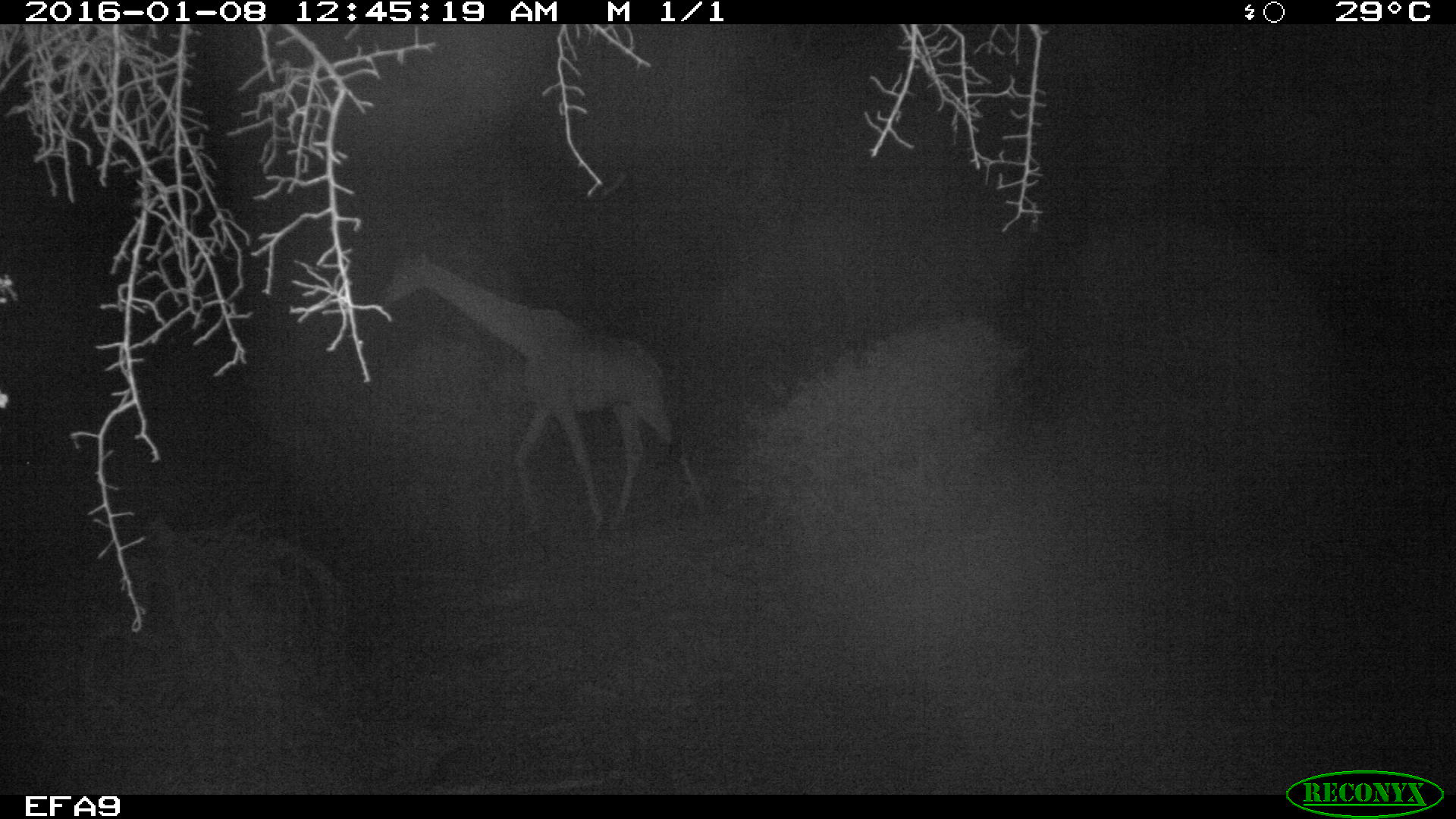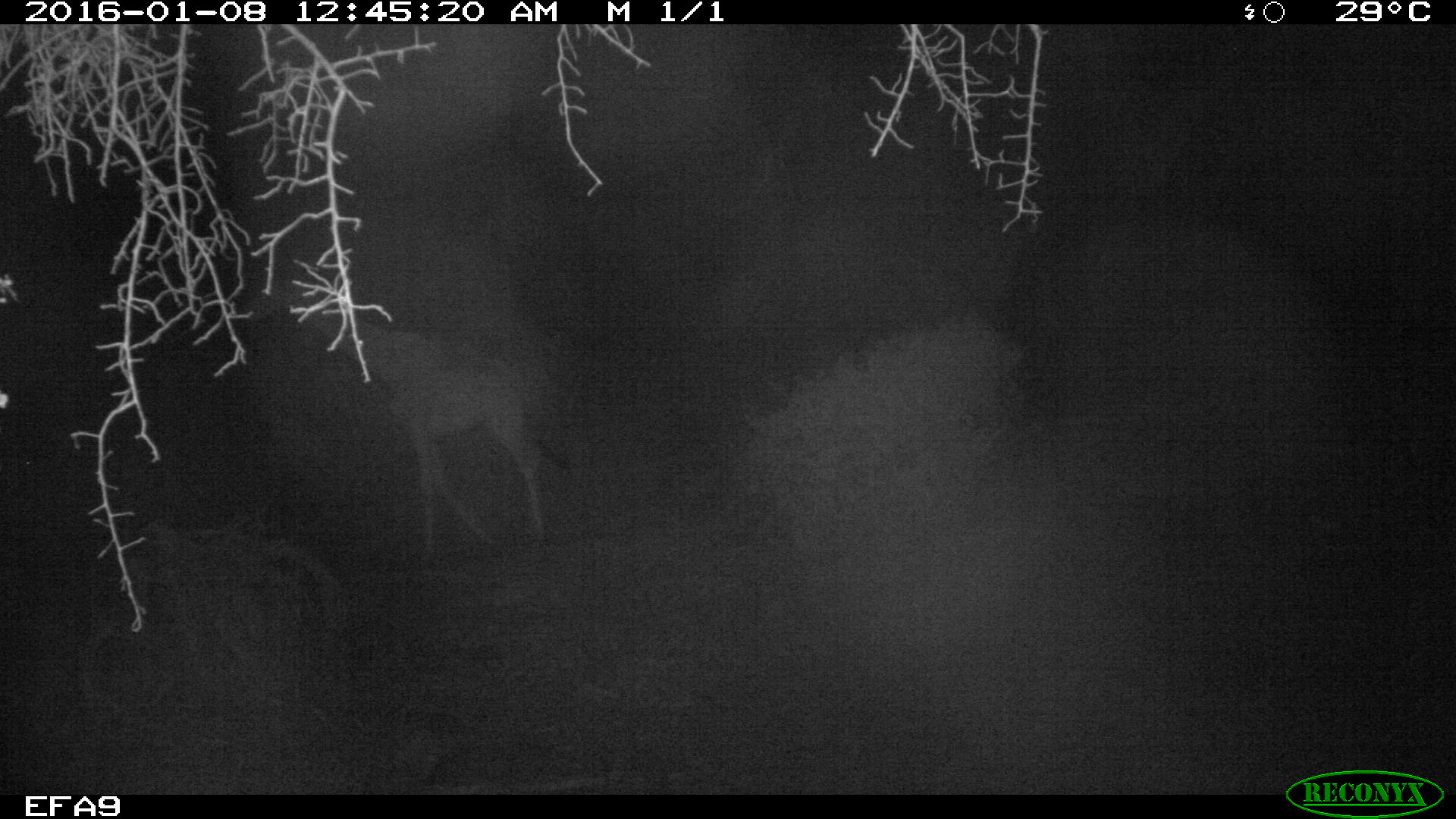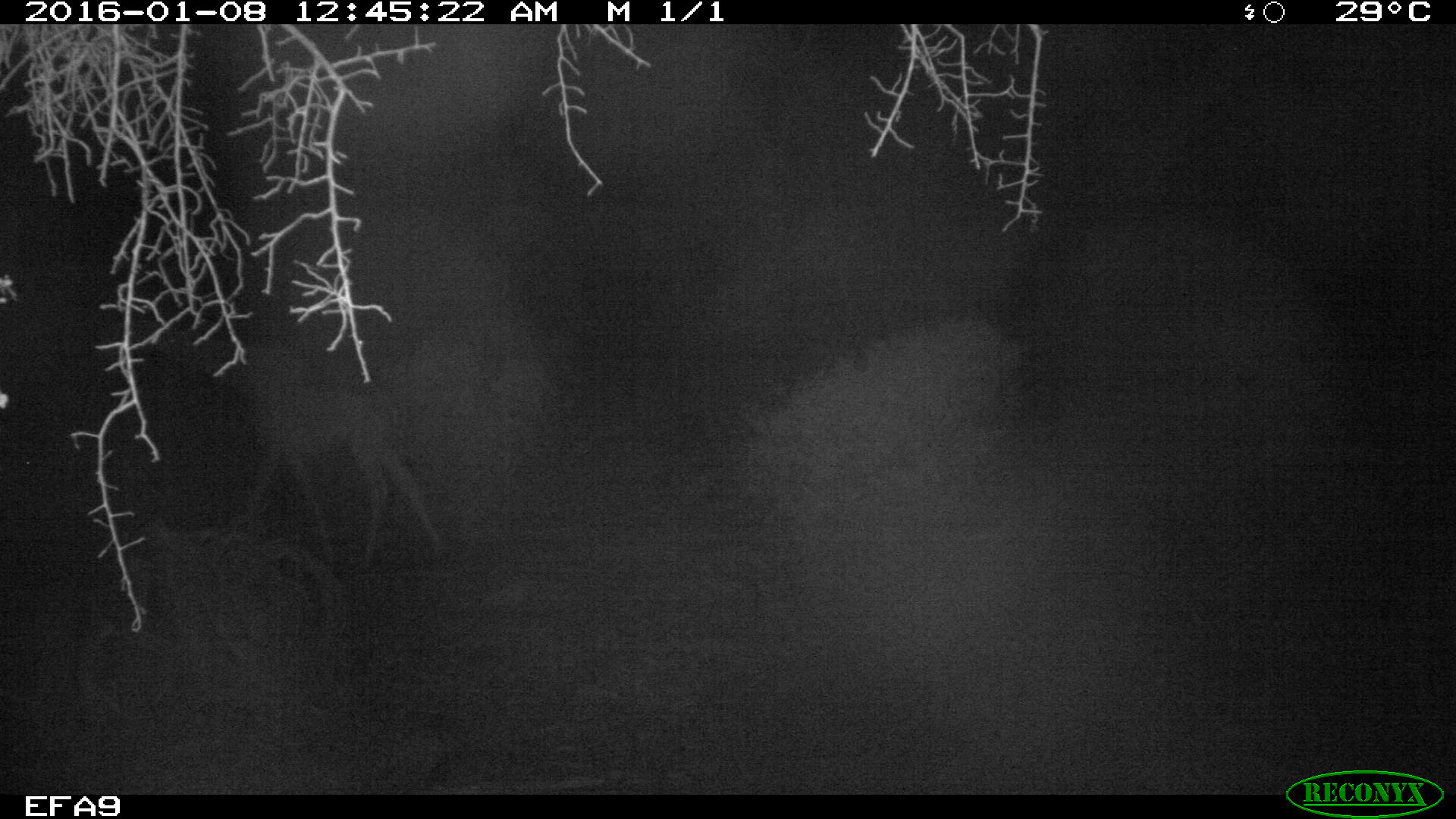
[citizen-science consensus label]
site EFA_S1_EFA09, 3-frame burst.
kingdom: Animalia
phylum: Chordata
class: Mammalia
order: Artiodactyla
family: Giraffidae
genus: Giraffa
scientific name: Giraffa camelopardalis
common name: giraffe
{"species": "giraffe (Giraffa camelopardalis)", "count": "1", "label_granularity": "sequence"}